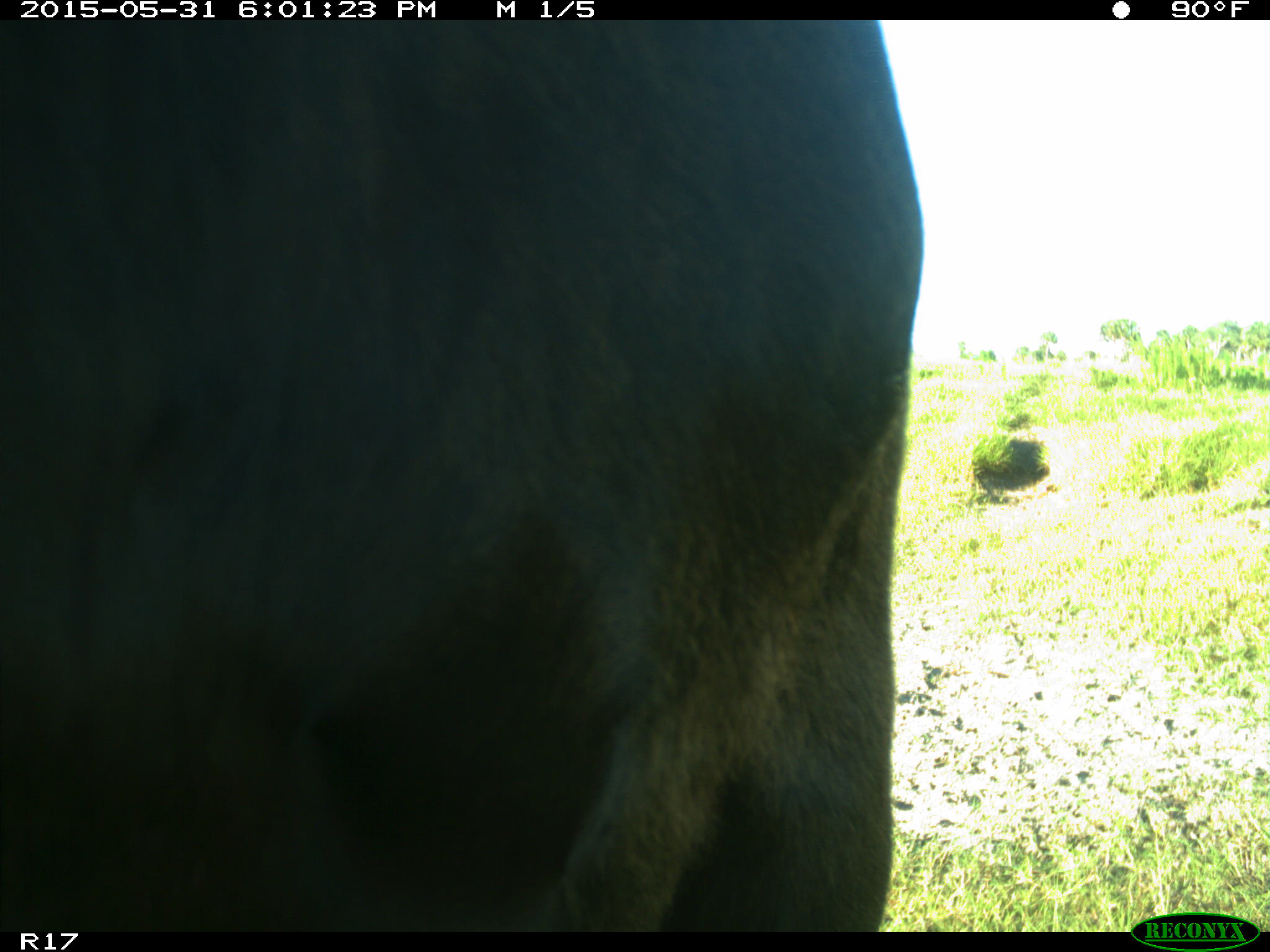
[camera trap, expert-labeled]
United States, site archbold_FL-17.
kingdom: Animalia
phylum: Chordata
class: Mammalia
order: Artiodactyla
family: Bovidae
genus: Bos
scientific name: Bos taurus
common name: domestic cow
Bos taurus (domestic cow).